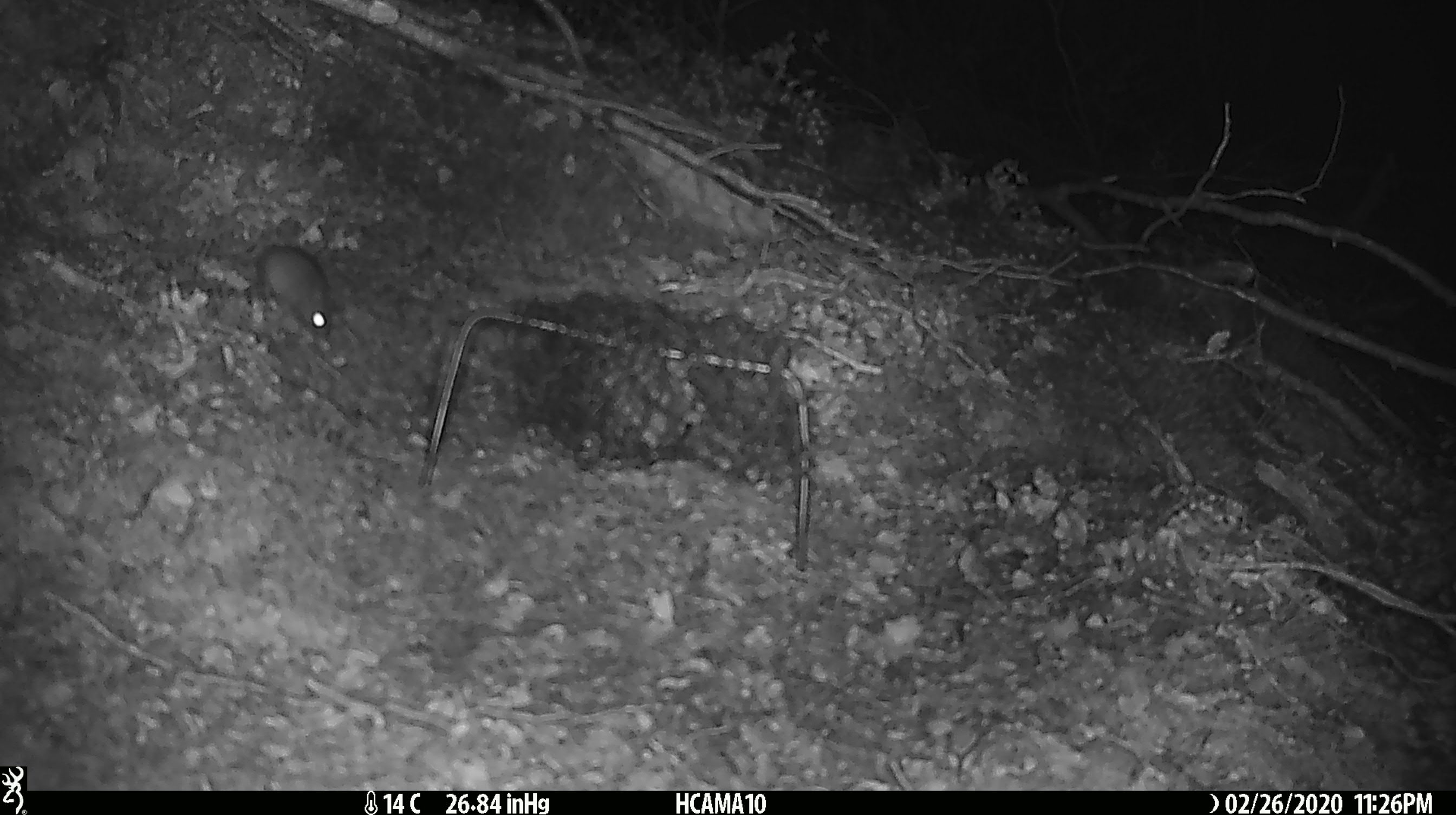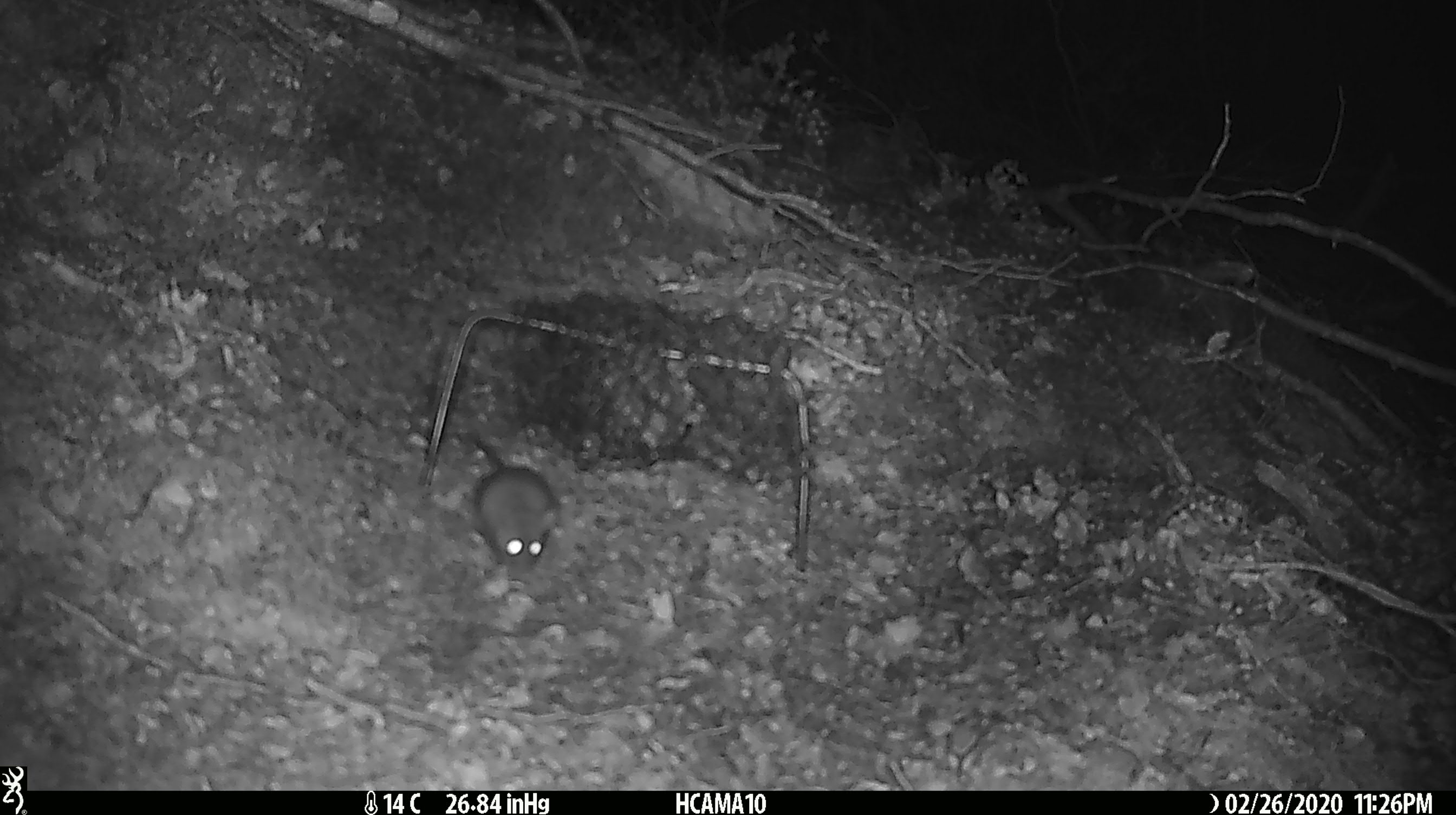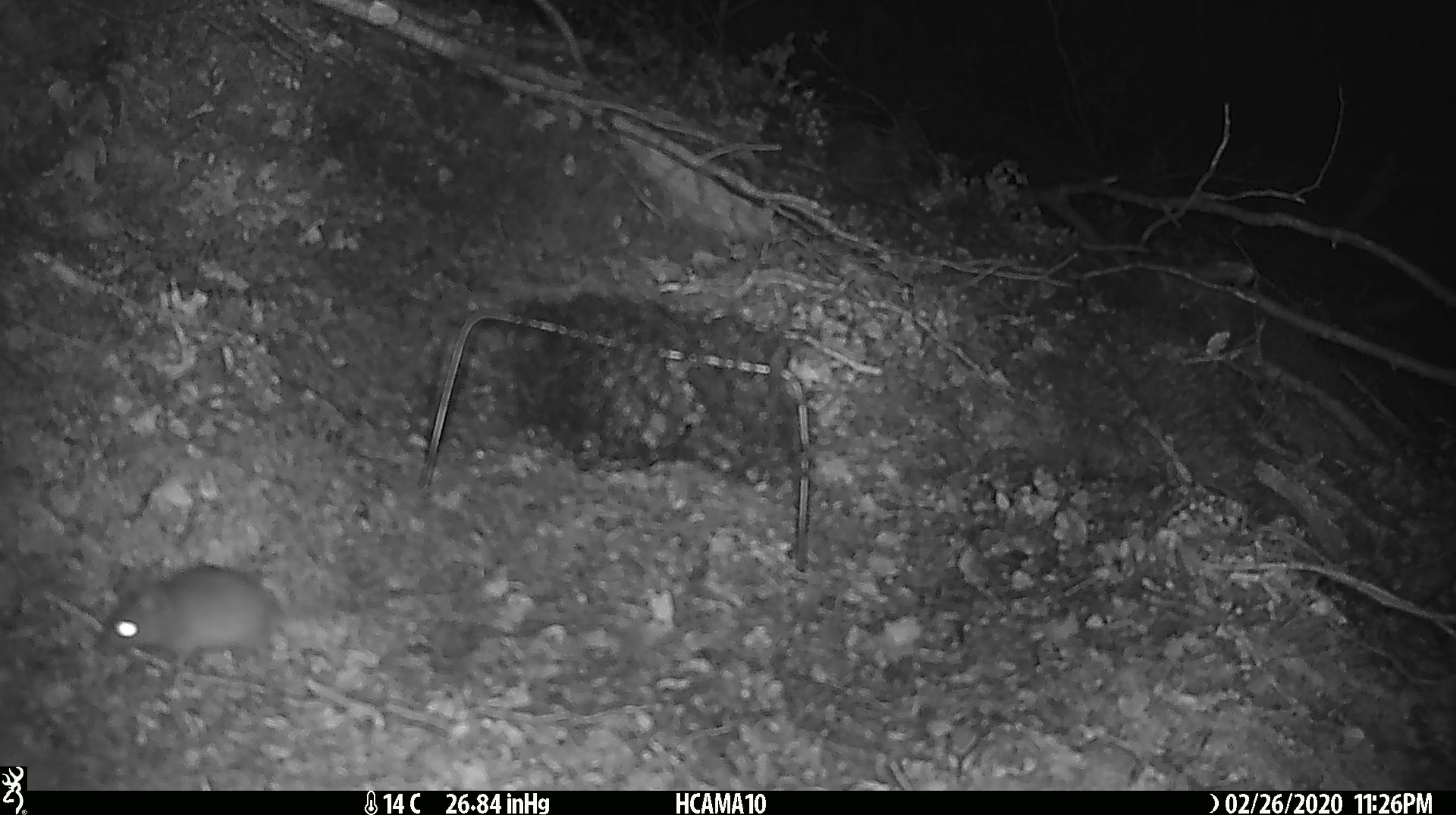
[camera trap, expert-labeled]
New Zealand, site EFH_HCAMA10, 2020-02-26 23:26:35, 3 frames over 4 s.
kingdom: Animalia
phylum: Chordata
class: Mammalia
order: Rodentia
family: Muridae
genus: Mus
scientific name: Mus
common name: mouse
Mouse (Mus).